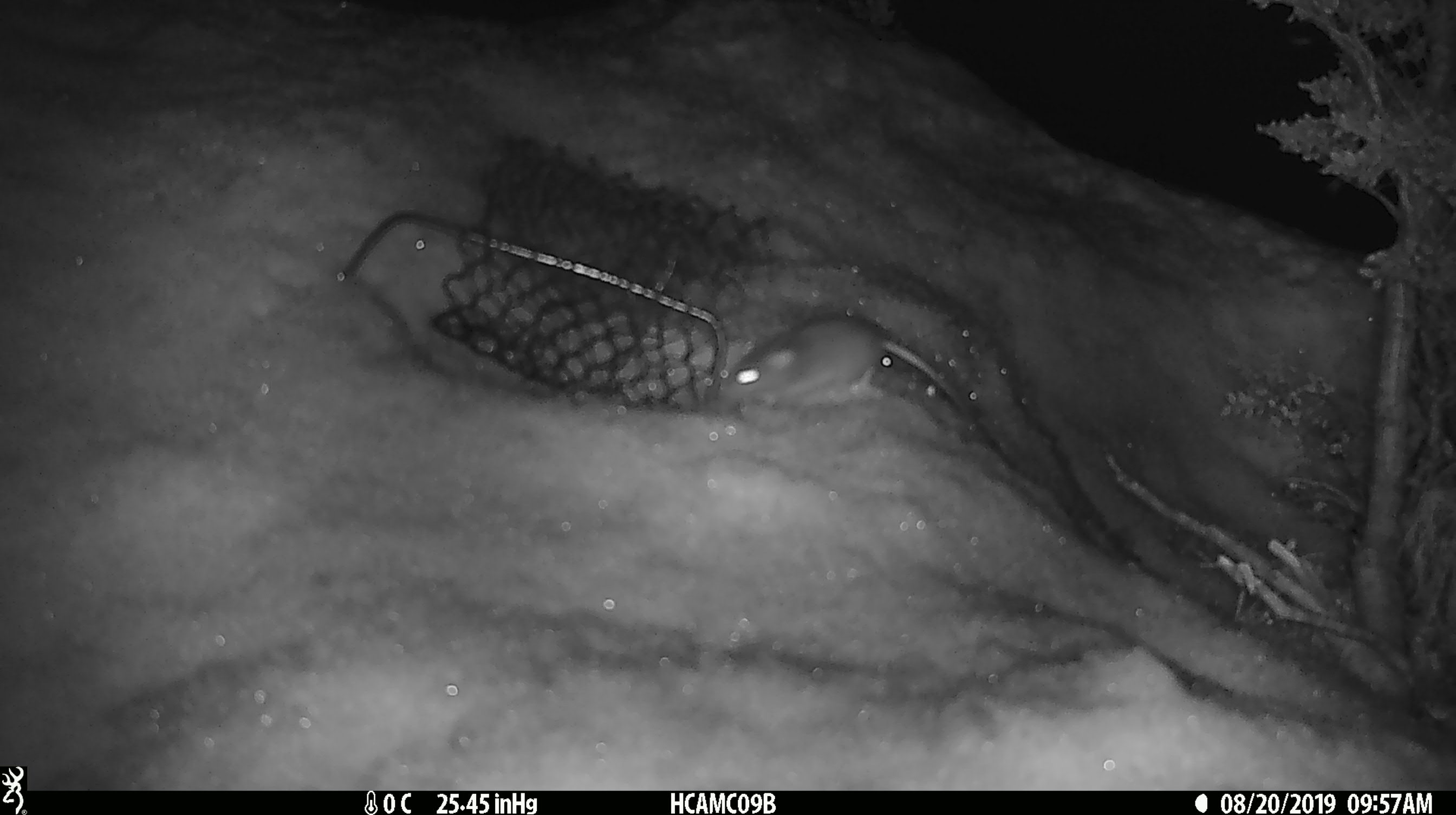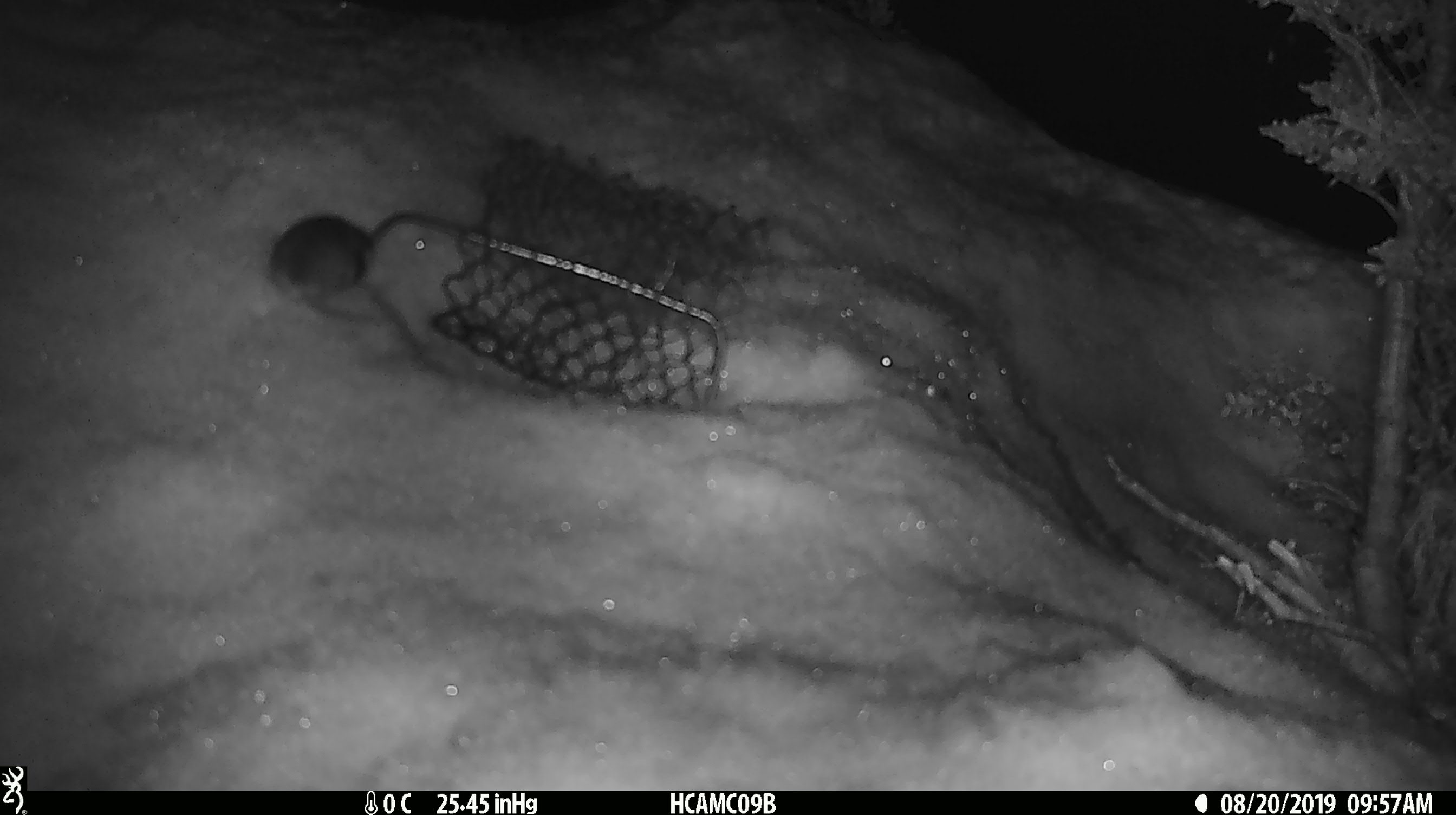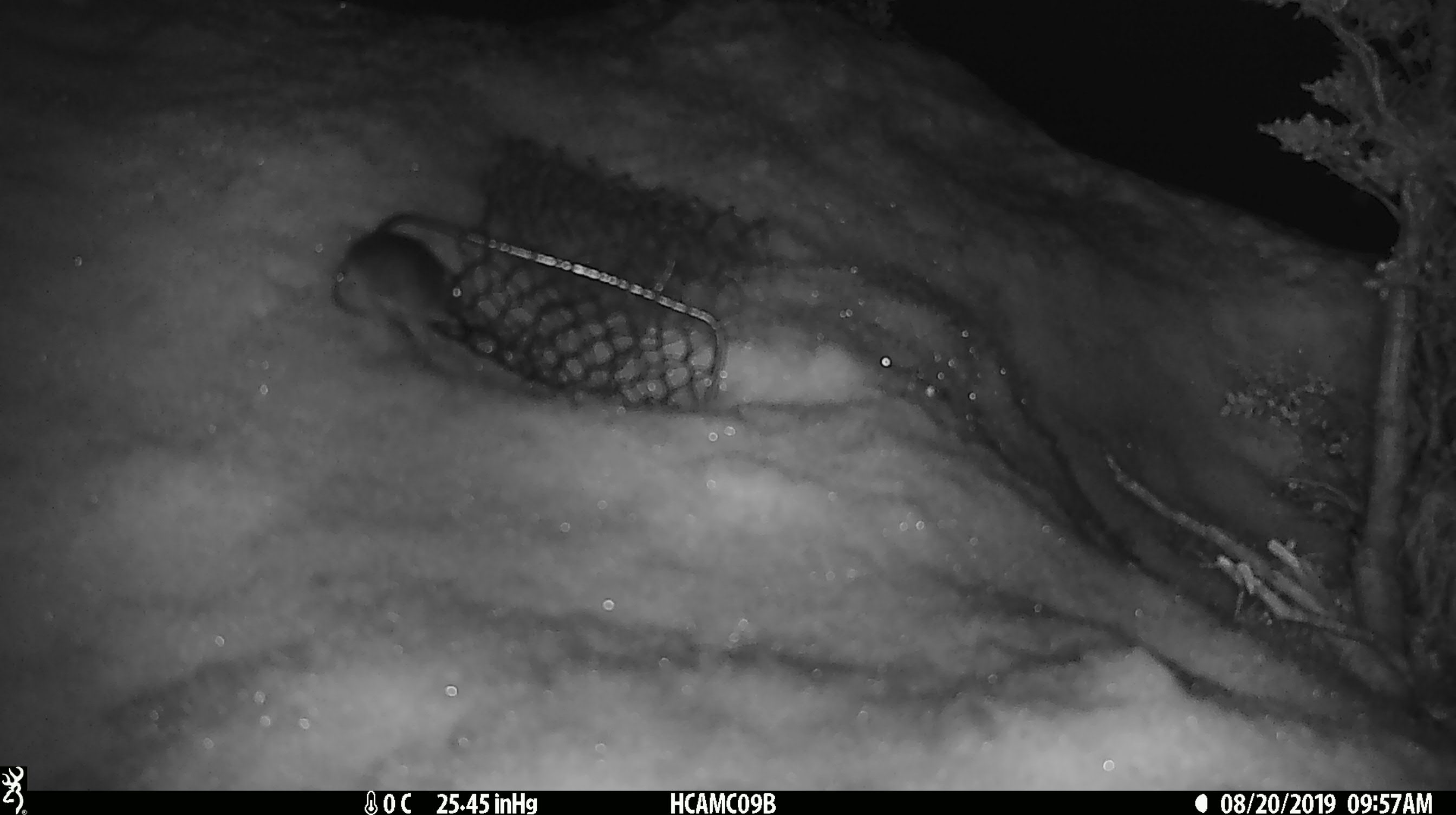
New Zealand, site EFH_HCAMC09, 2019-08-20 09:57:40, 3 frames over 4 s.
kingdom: Animalia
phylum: Chordata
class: Mammalia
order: Rodentia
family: Muridae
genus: Mus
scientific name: Mus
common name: mouse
Mouse (Mus).